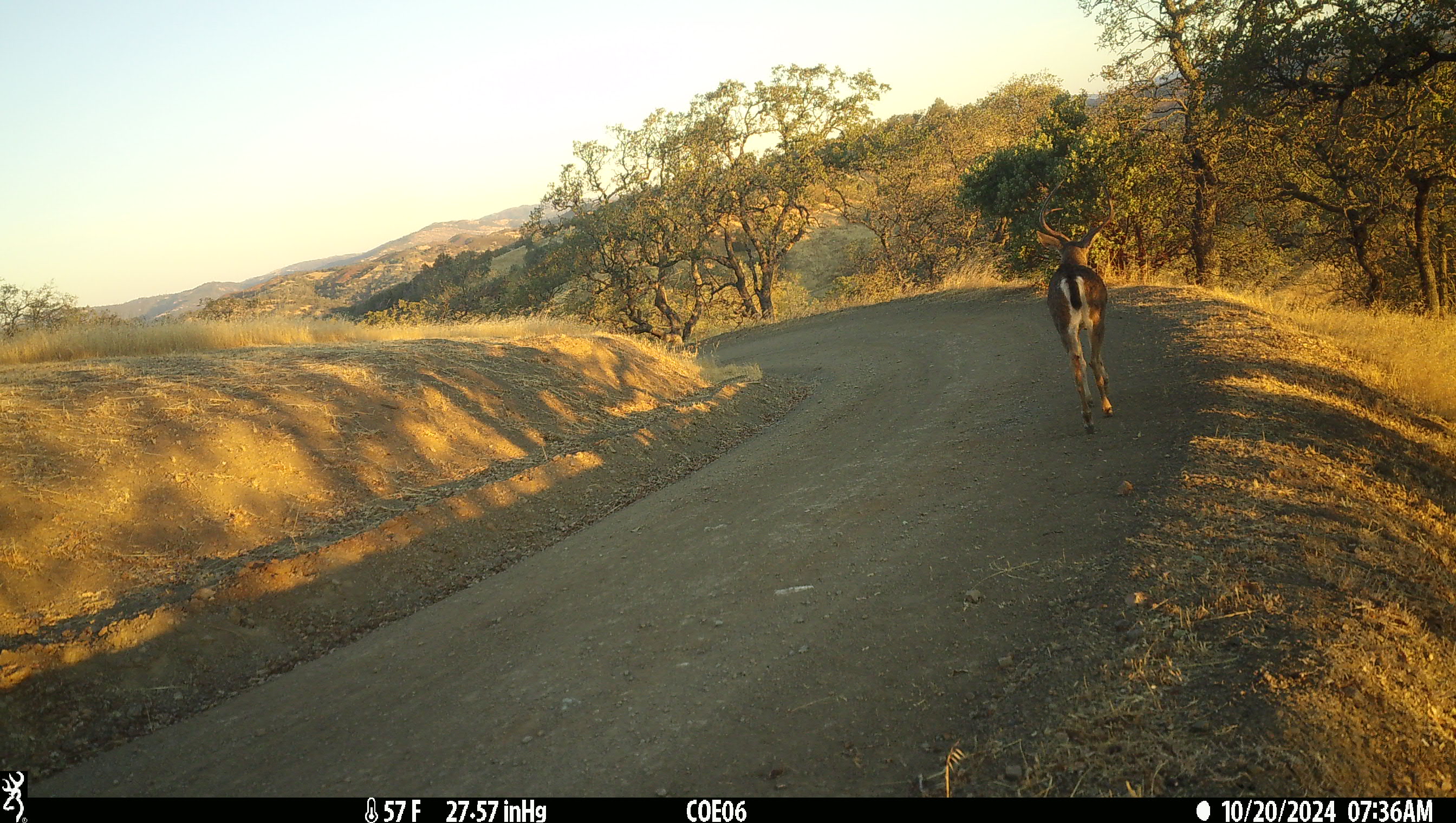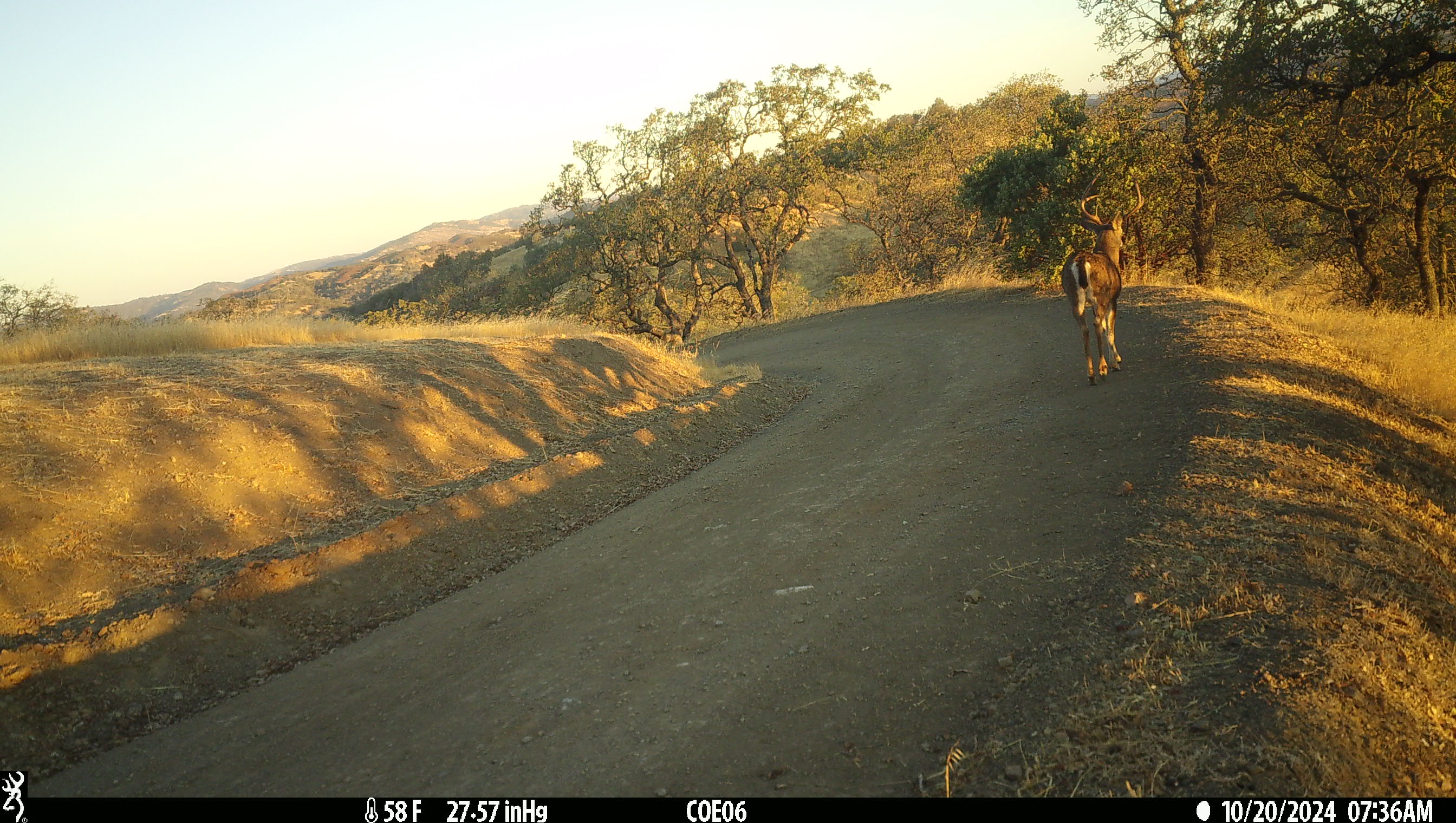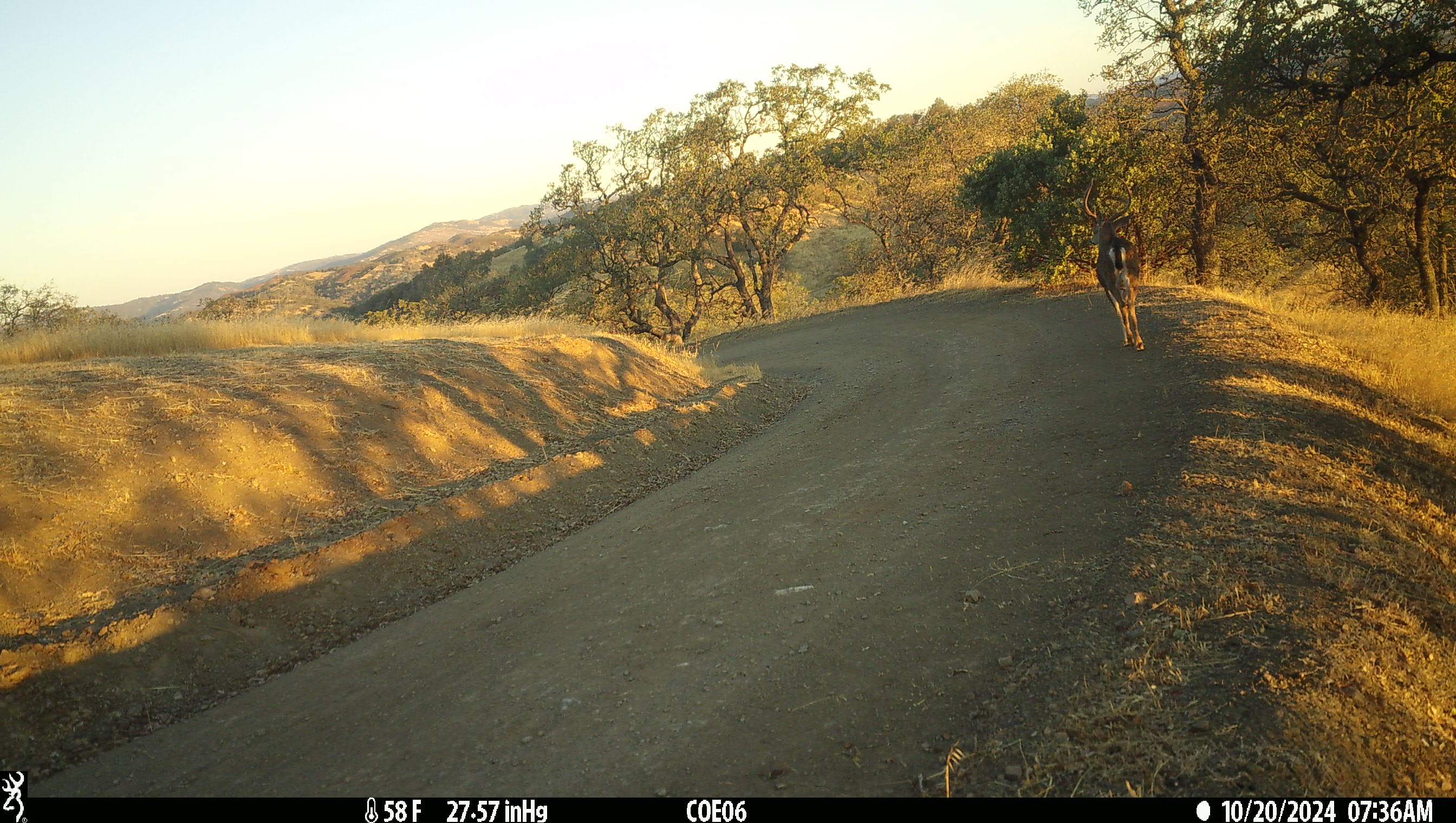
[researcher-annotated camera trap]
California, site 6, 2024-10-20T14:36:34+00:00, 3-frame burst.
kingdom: Animalia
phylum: Chordata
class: Mammalia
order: Artiodactyla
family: Cervidae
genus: Odocoileus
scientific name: Odocoileus hemionus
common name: mule deer